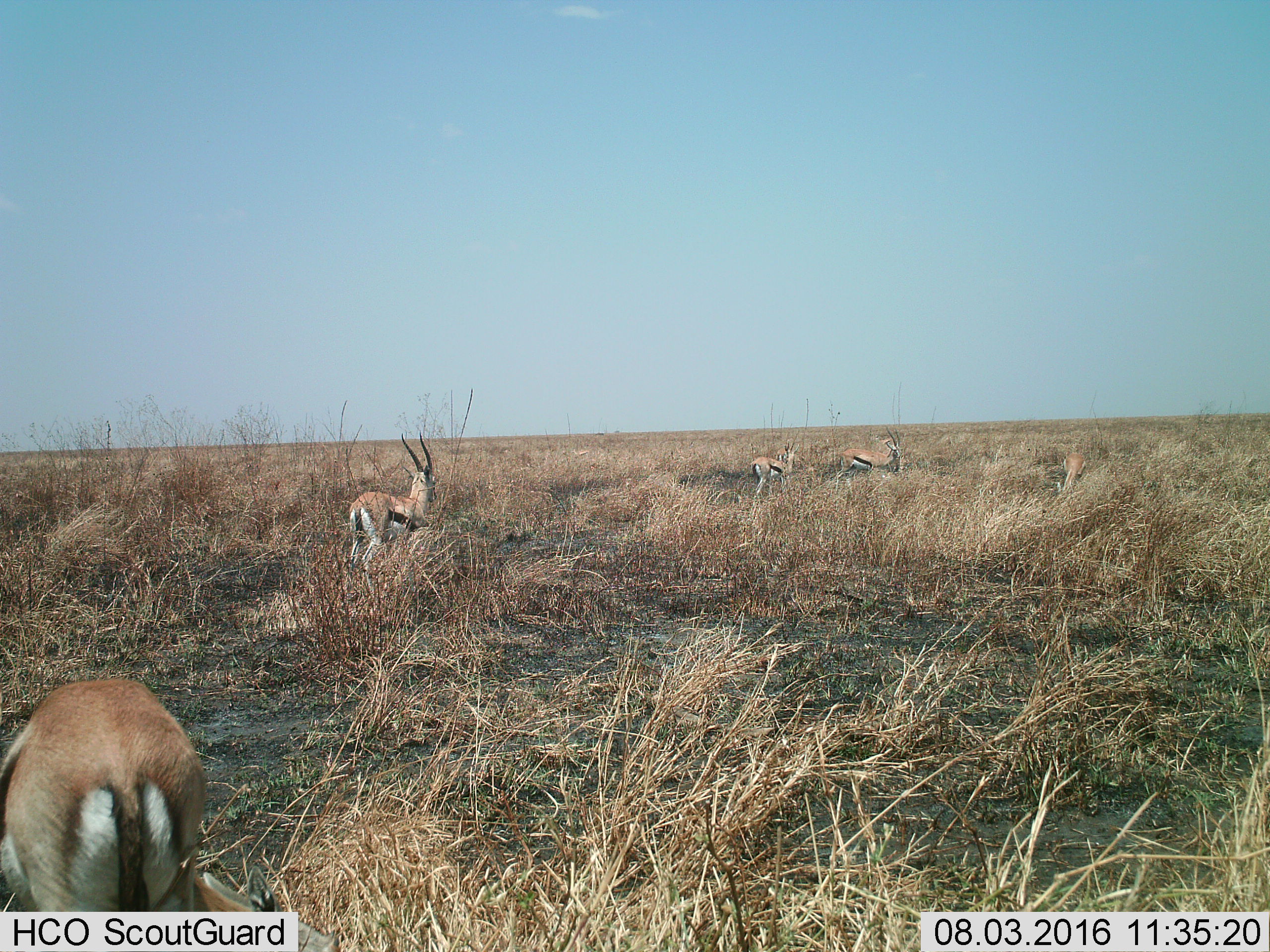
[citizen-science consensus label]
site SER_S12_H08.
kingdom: Animalia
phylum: Chordata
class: Mammalia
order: Artiodactyla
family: Bovidae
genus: Eudorcas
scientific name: Eudorcas thomsonii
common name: thomson's gazelle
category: gazellethomsons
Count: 4.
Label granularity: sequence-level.